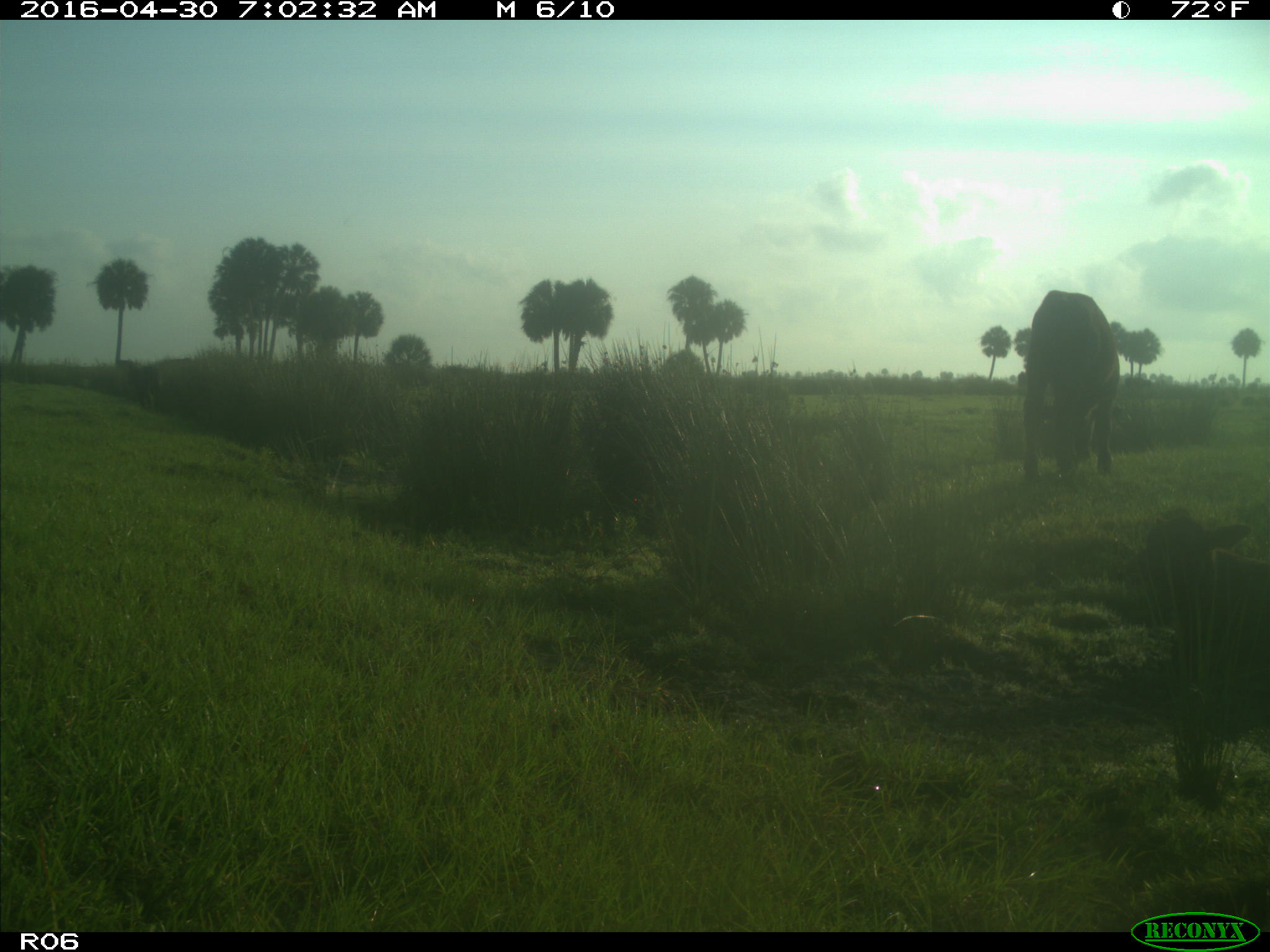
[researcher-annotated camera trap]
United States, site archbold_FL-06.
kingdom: Animalia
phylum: Chordata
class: Mammalia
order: Artiodactyla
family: Bovidae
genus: Bos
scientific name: Bos taurus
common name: domestic cow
Bos taurus (domestic cow).